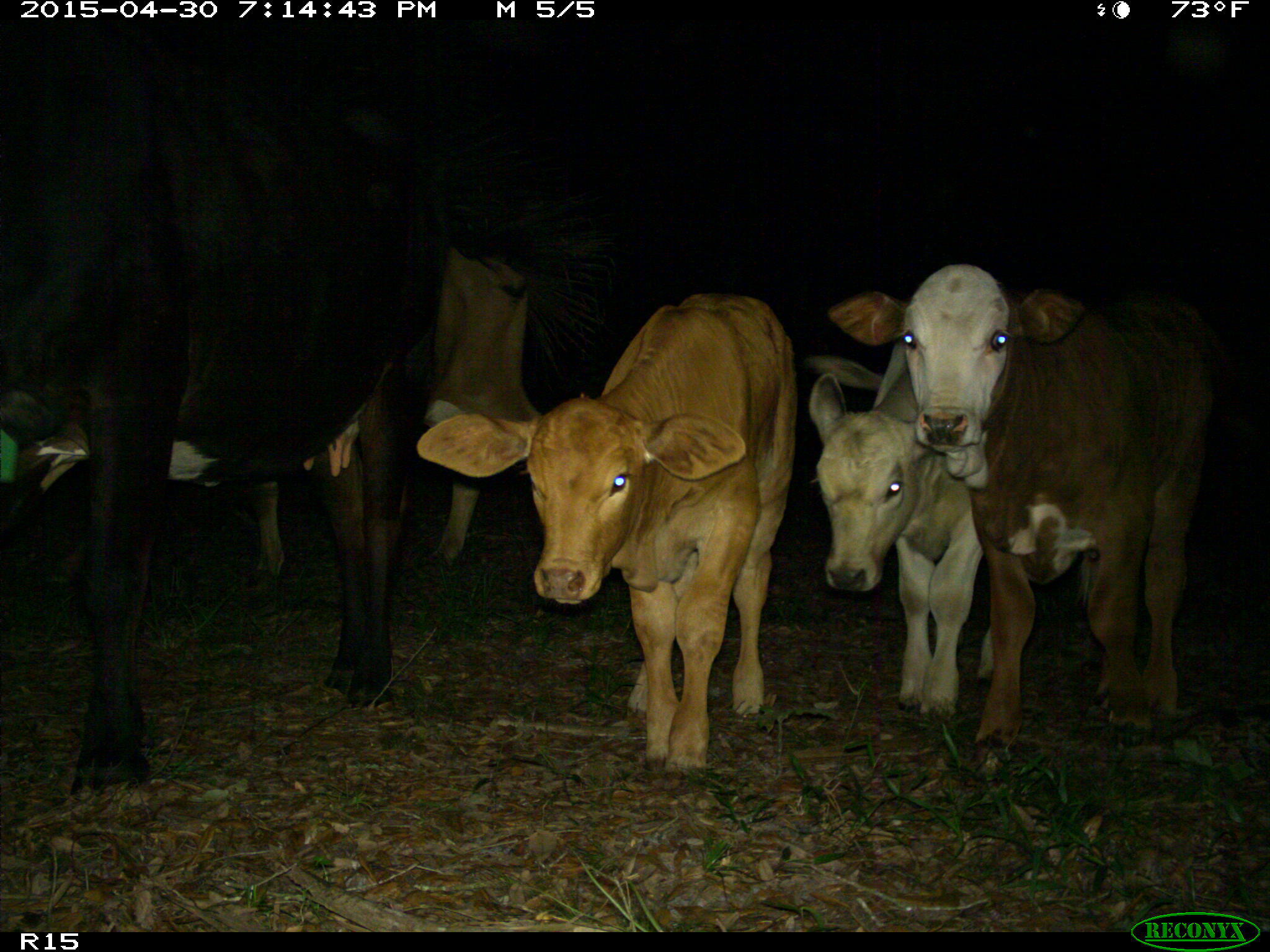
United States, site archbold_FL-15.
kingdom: Animalia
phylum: Chordata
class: Mammalia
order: Artiodactyla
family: Bovidae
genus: Bos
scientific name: Bos taurus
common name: domestic cow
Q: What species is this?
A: Bos taurus (domestic cow).